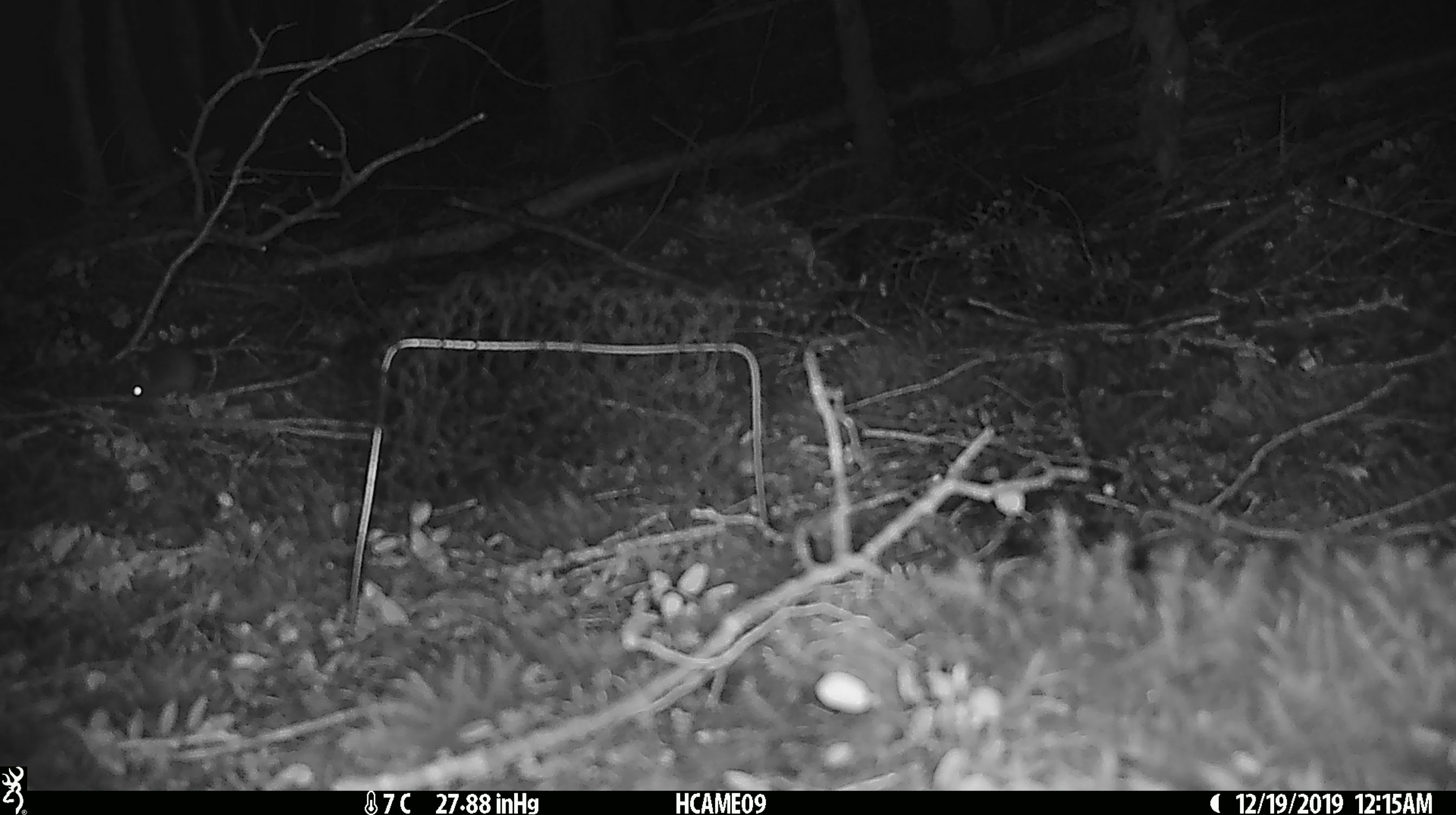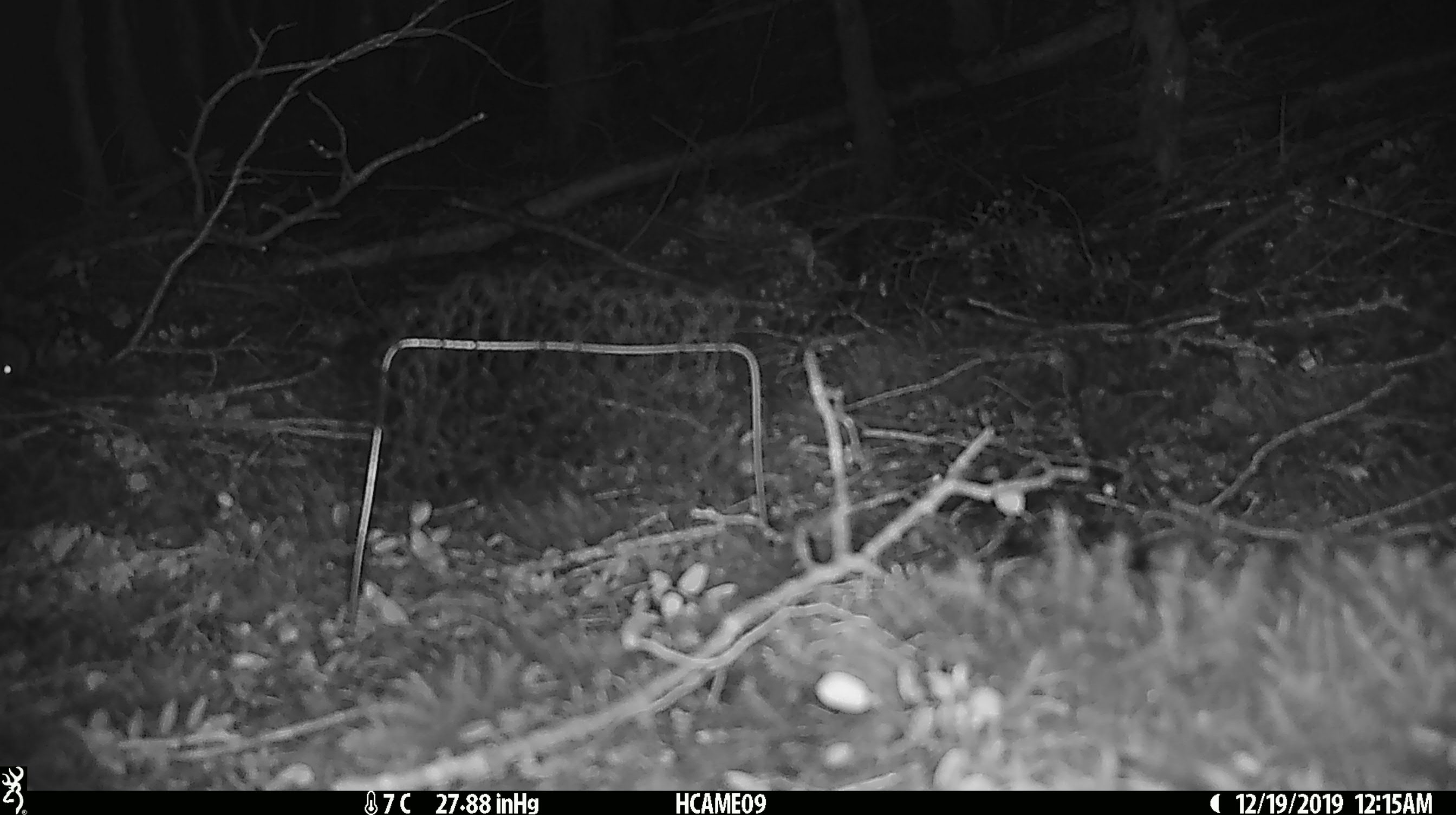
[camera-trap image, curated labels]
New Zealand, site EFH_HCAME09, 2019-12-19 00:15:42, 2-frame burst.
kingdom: Animalia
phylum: Chordata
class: Mammalia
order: Rodentia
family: Muridae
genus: Mus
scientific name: Mus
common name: mouse